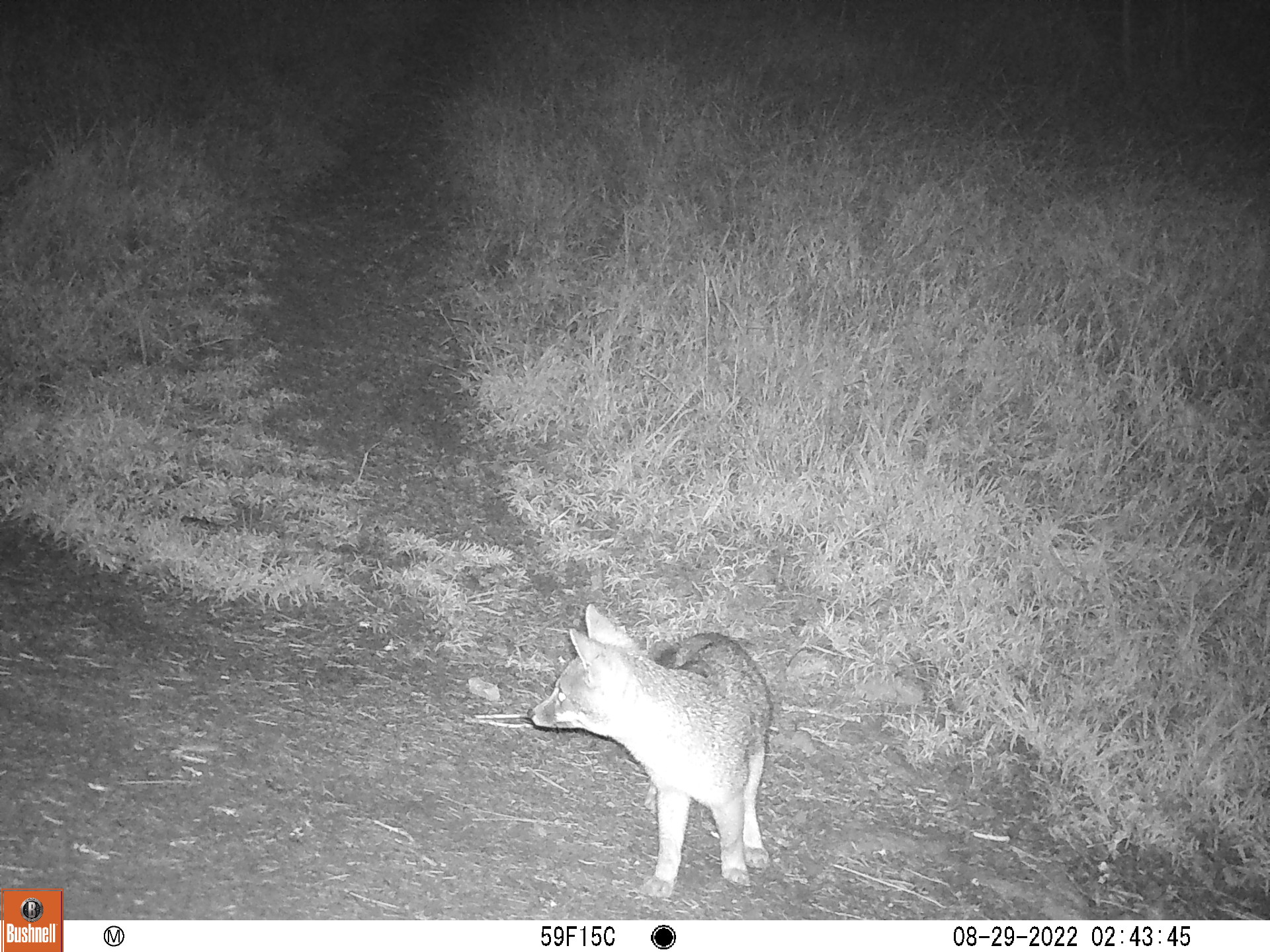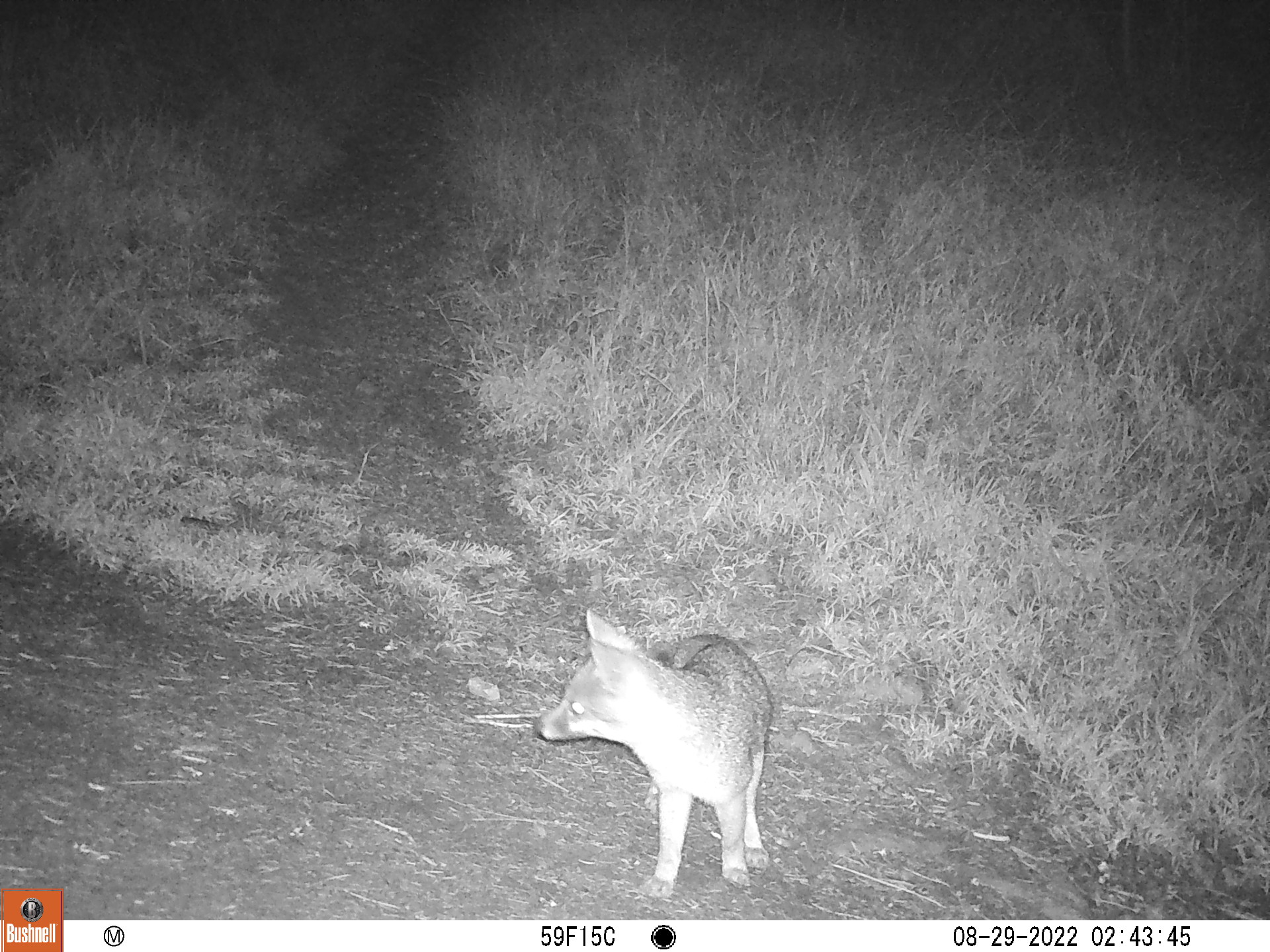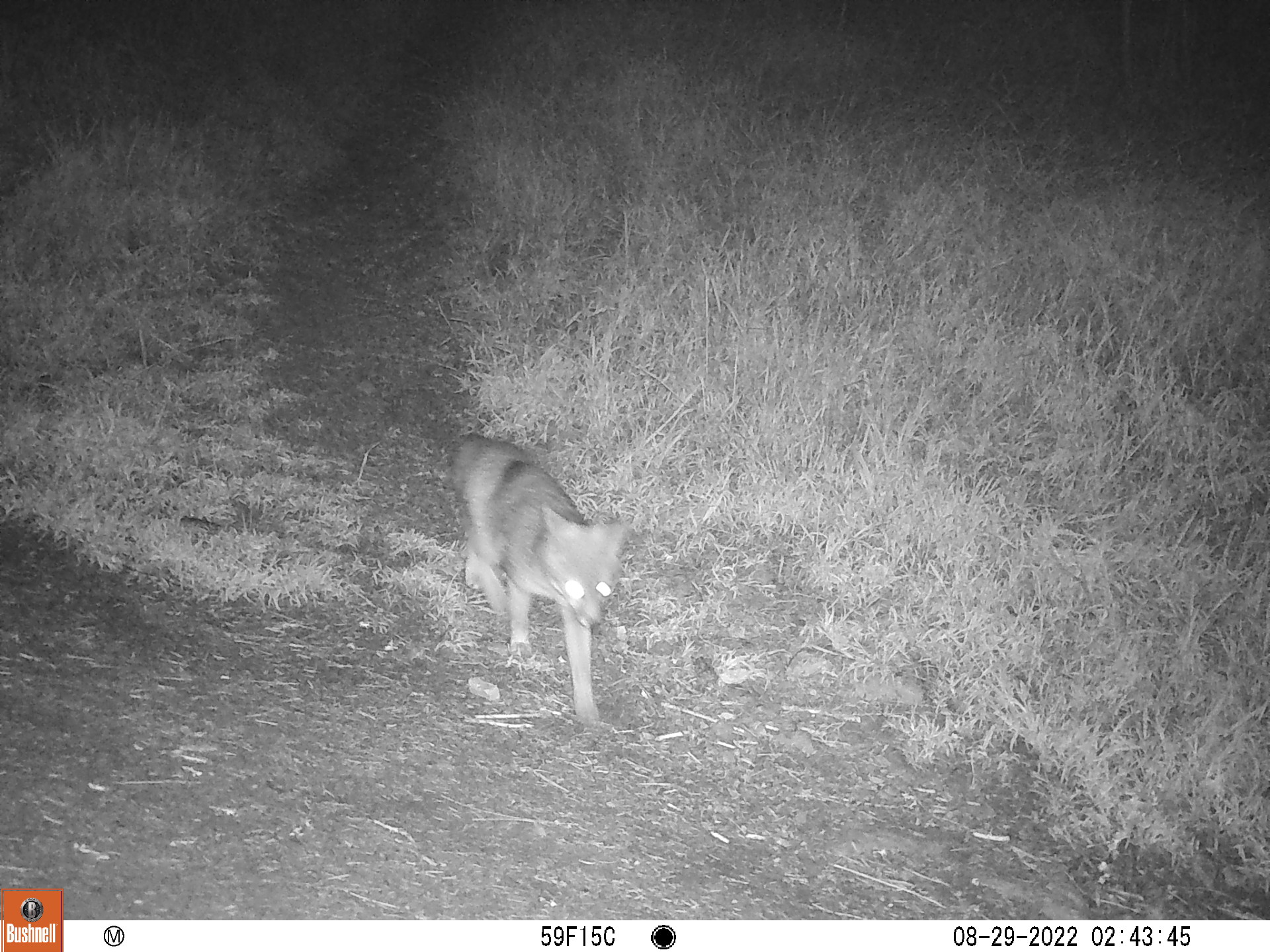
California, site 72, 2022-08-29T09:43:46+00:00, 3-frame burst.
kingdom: Animalia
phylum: Chordata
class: Mammalia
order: Carnivora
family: Canidae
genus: Urocyon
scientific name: Urocyon cinereoargenteus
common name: gray fox